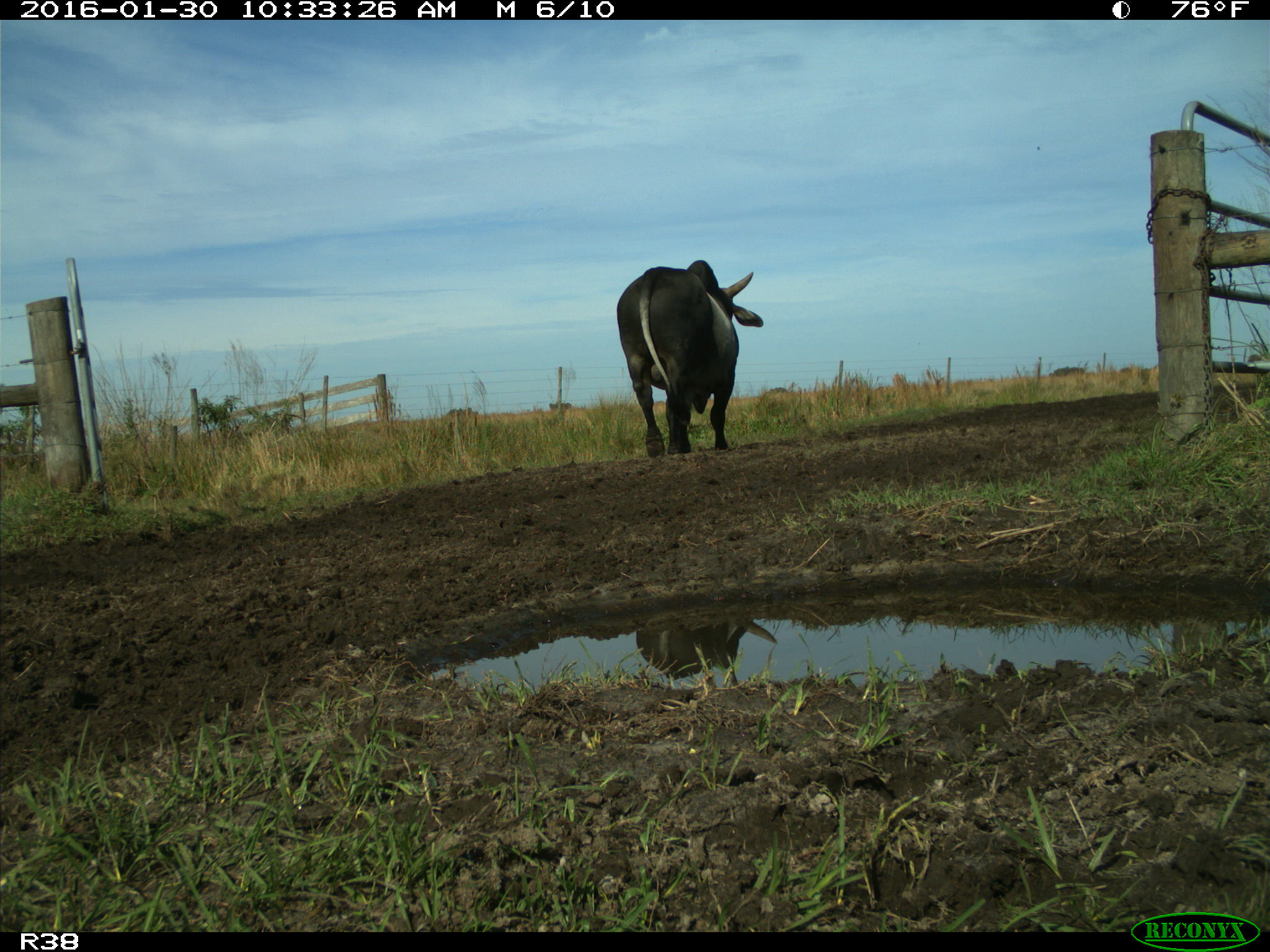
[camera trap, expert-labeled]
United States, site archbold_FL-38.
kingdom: Animalia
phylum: Chordata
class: Mammalia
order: Artiodactyla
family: Bovidae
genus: Bos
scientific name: Bos taurus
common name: domestic cow